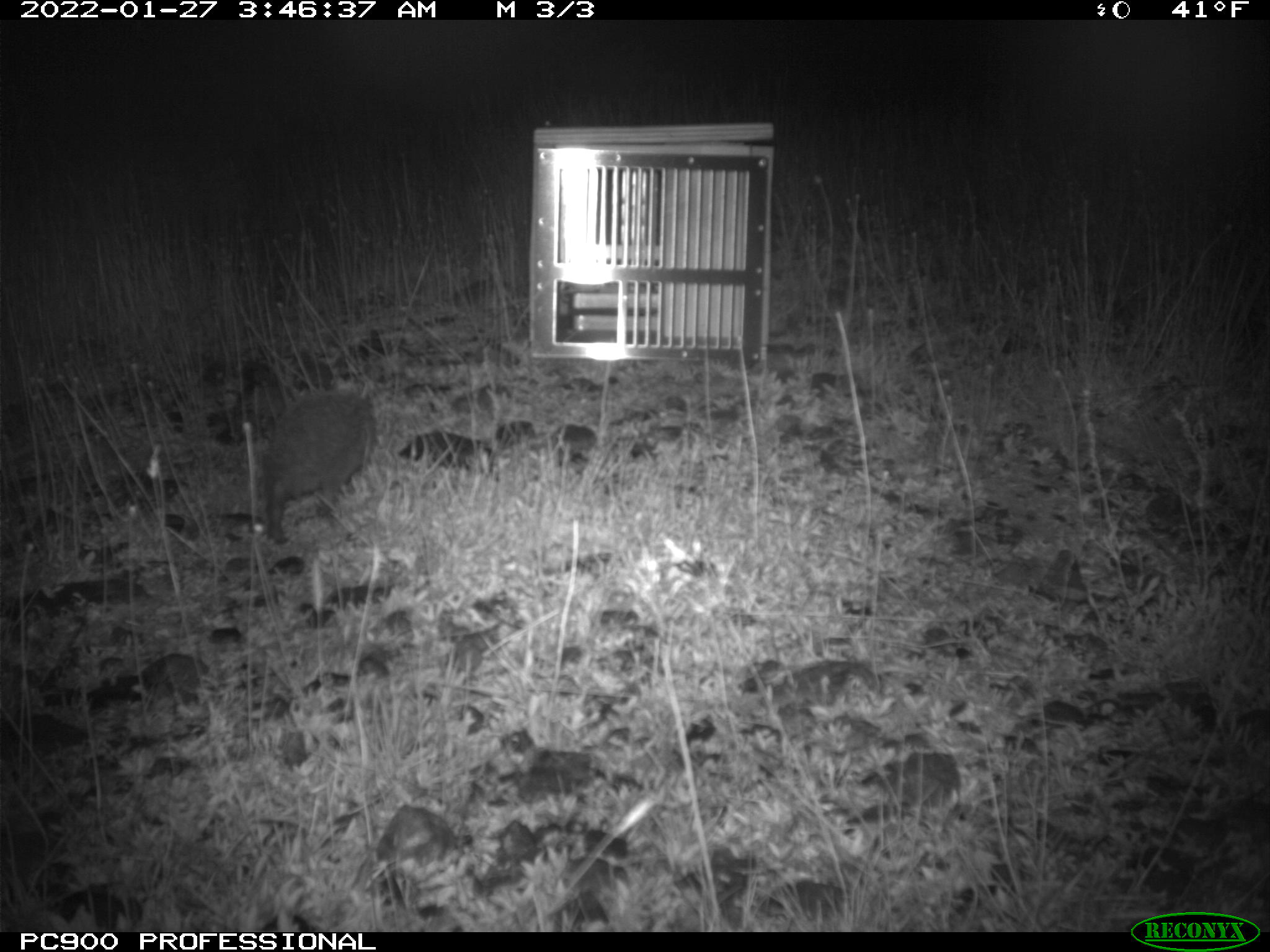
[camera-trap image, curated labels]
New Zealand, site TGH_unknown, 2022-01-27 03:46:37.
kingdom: Animalia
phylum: Chordata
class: Mammalia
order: Eulipotyphla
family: Erinaceidae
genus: Erinaceus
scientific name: Erinaceus europaeus europaeus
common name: european hedgehog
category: hedgehog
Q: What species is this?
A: Hedgehog (european hedgehog) (Erinaceus europaeus europaeus).